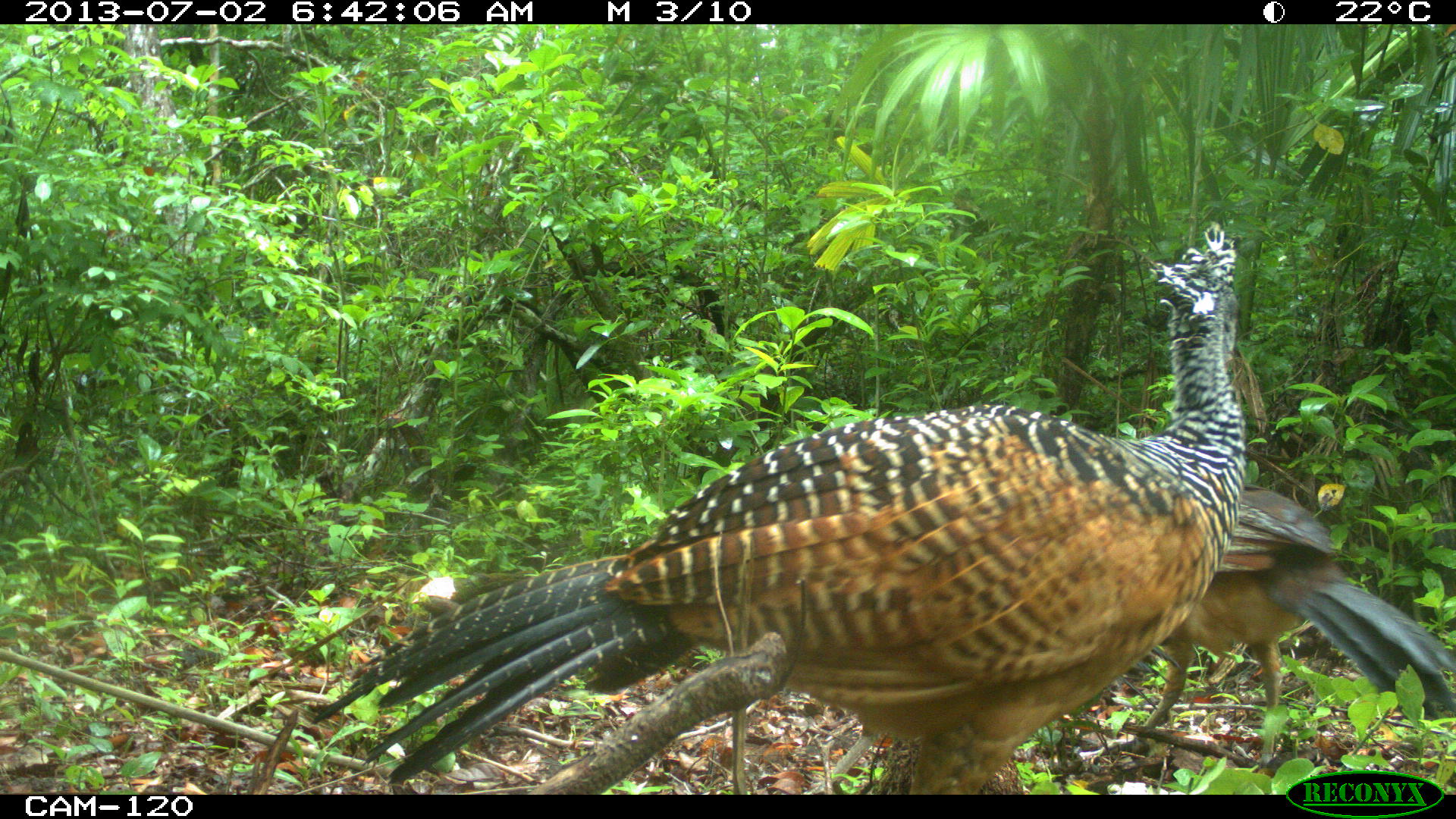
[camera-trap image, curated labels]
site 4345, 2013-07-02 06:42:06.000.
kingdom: Animalia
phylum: Chordata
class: Aves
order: Galliformes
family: Cracidae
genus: Crax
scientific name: Crax rubra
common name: great curassow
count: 2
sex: female